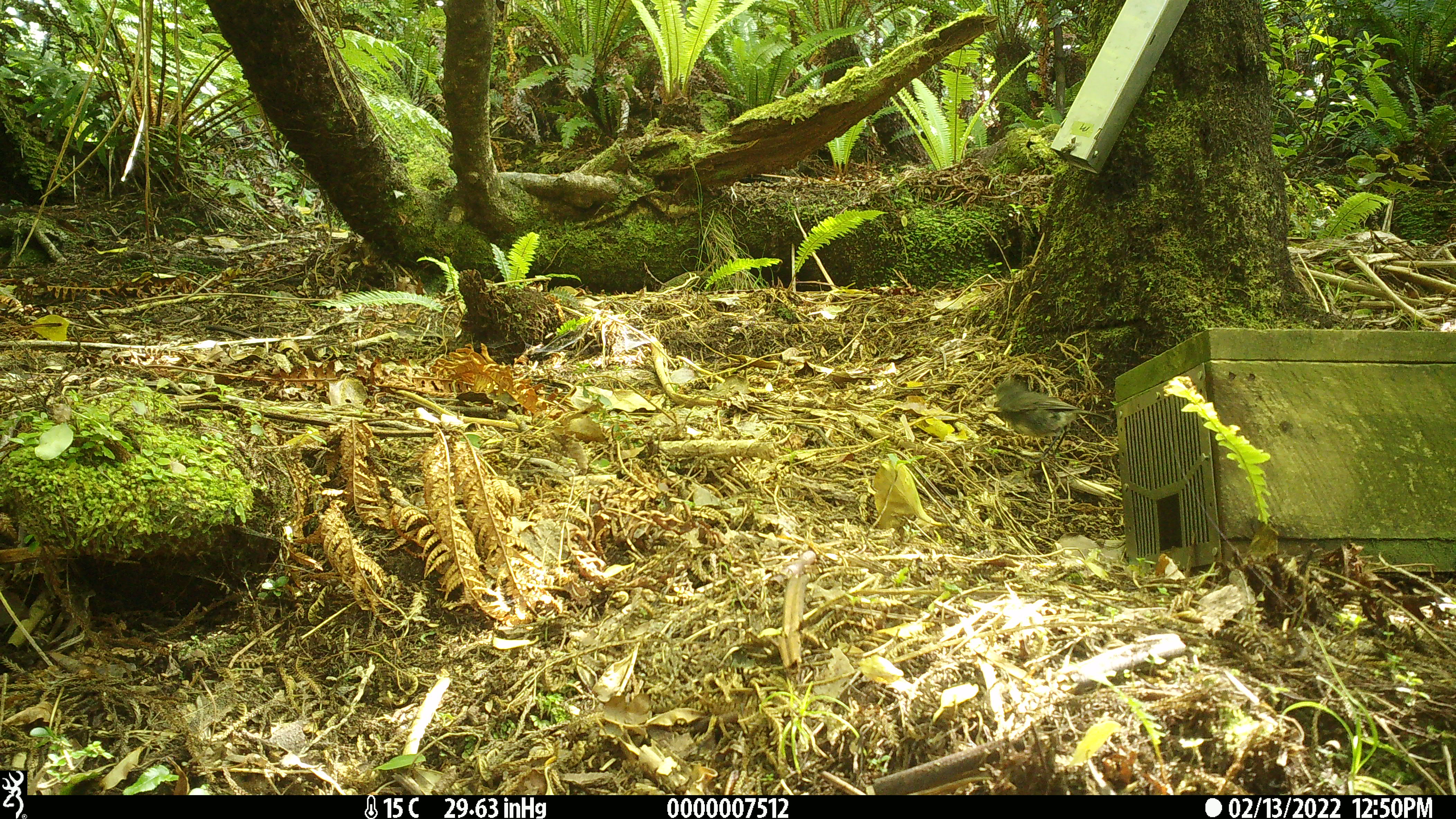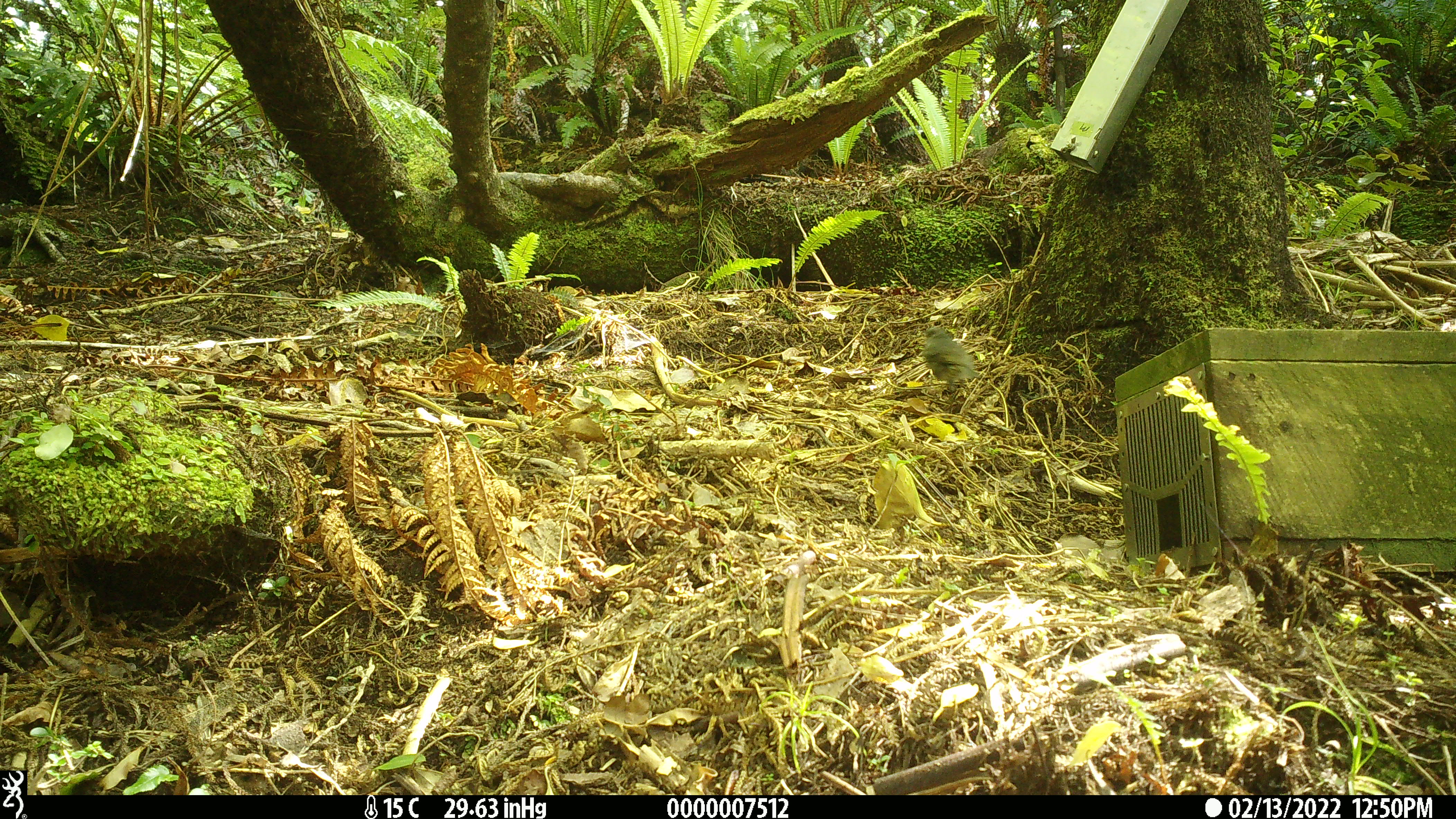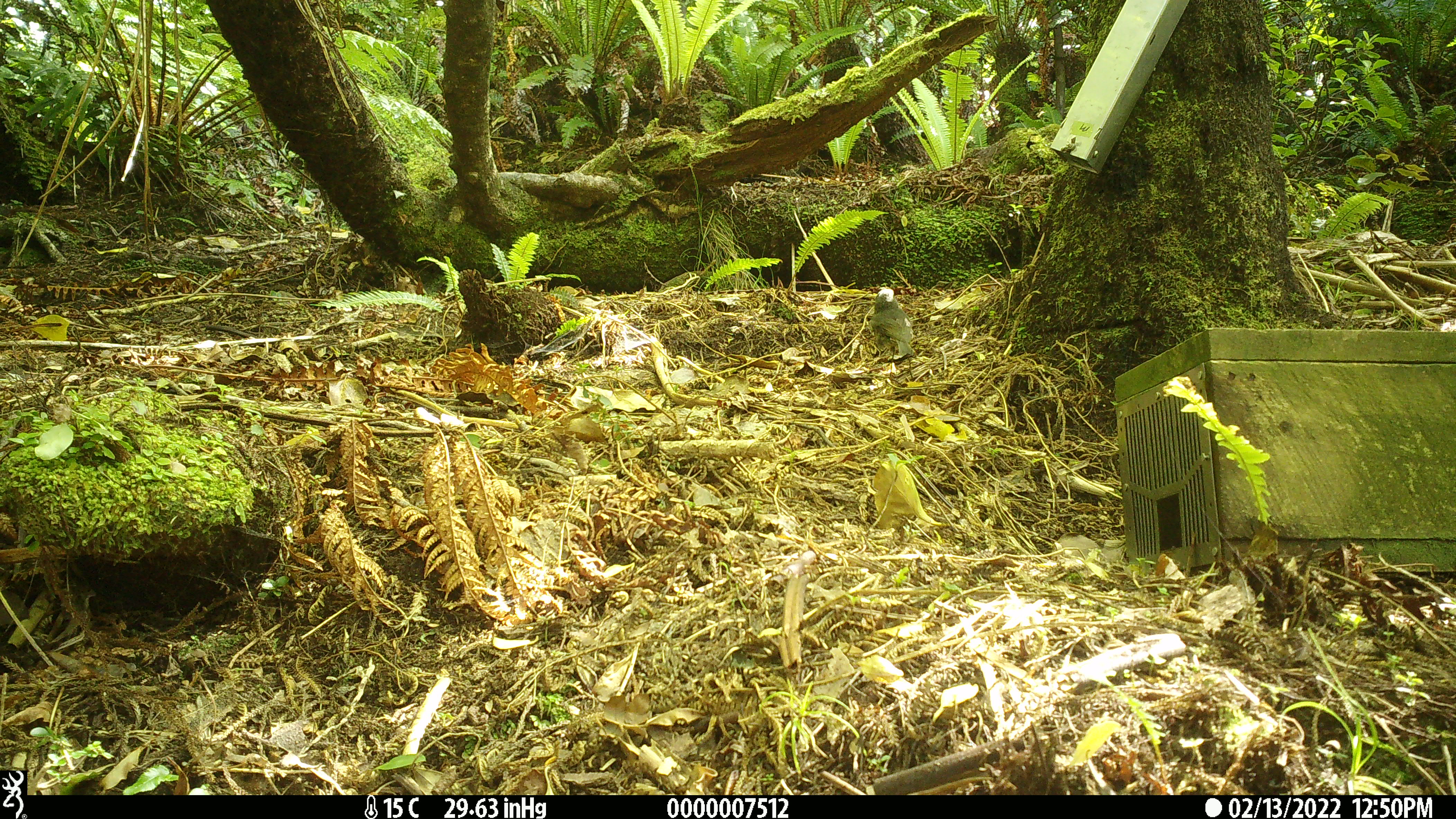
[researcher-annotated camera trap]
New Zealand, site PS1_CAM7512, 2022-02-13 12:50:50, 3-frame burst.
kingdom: Animalia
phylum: Chordata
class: Aves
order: Passeriformes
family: Petroicidae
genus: Petroica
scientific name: Petroica australis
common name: new zealand robin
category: robin